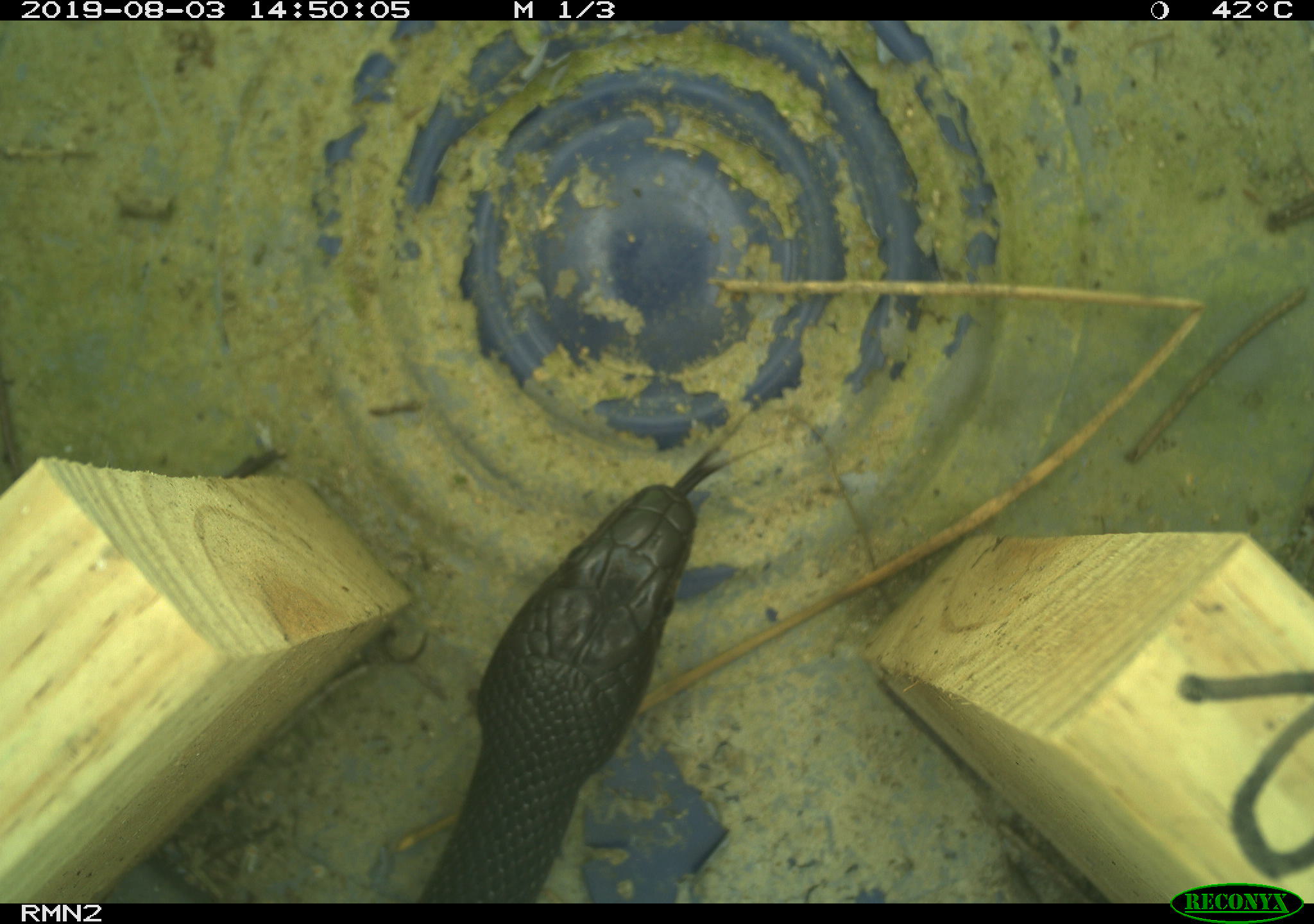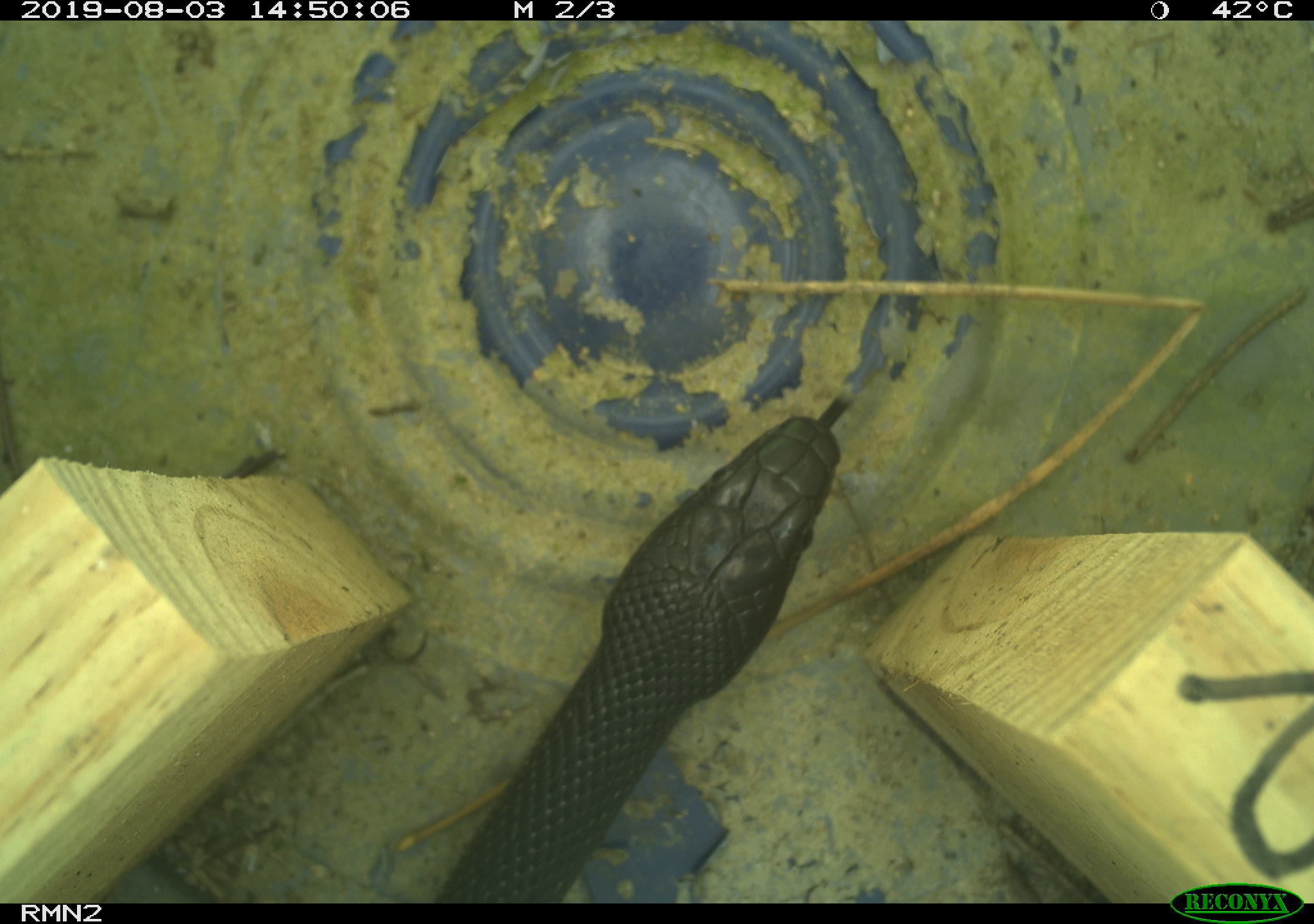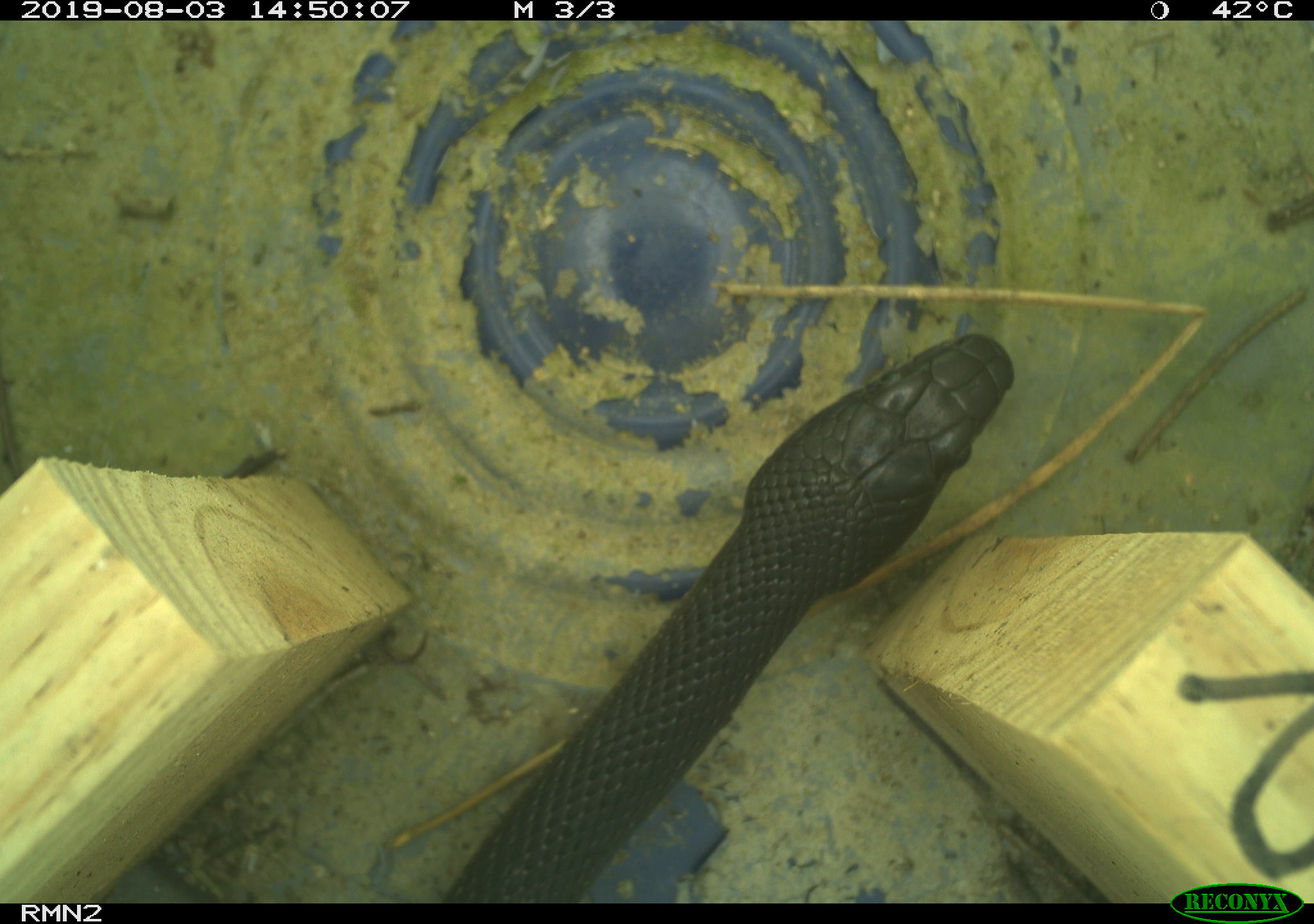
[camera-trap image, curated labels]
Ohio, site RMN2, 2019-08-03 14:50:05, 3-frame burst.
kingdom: Animalia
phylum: Chordata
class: Reptilia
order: Squamata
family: Colubridae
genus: Pantherophis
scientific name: Pantherophis spiloides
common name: gray ratsnake